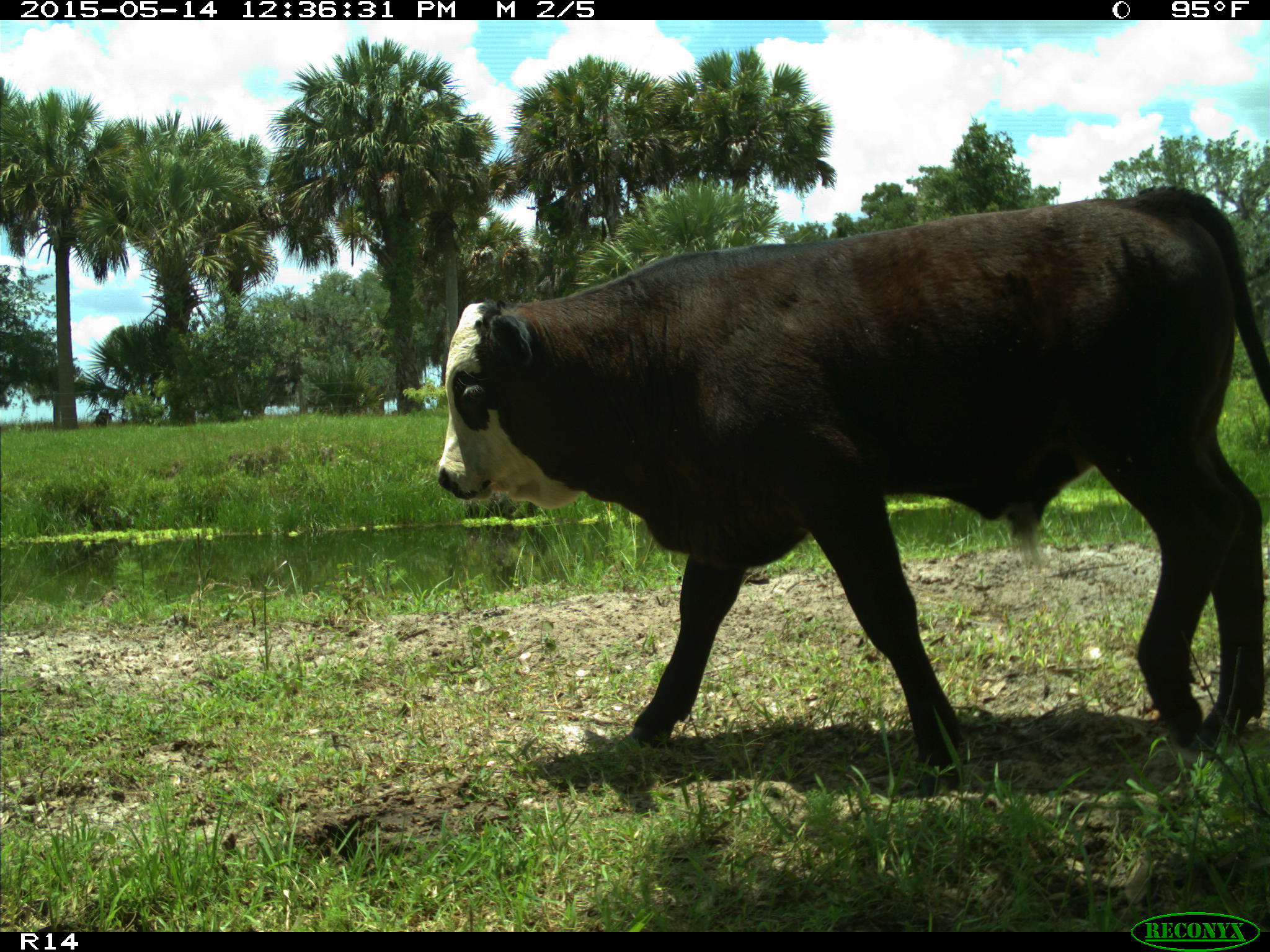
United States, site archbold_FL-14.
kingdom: Animalia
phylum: Chordata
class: Mammalia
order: Artiodactyla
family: Bovidae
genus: Bos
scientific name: Bos taurus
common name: domestic cow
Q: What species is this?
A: Bos taurus (domestic cow).